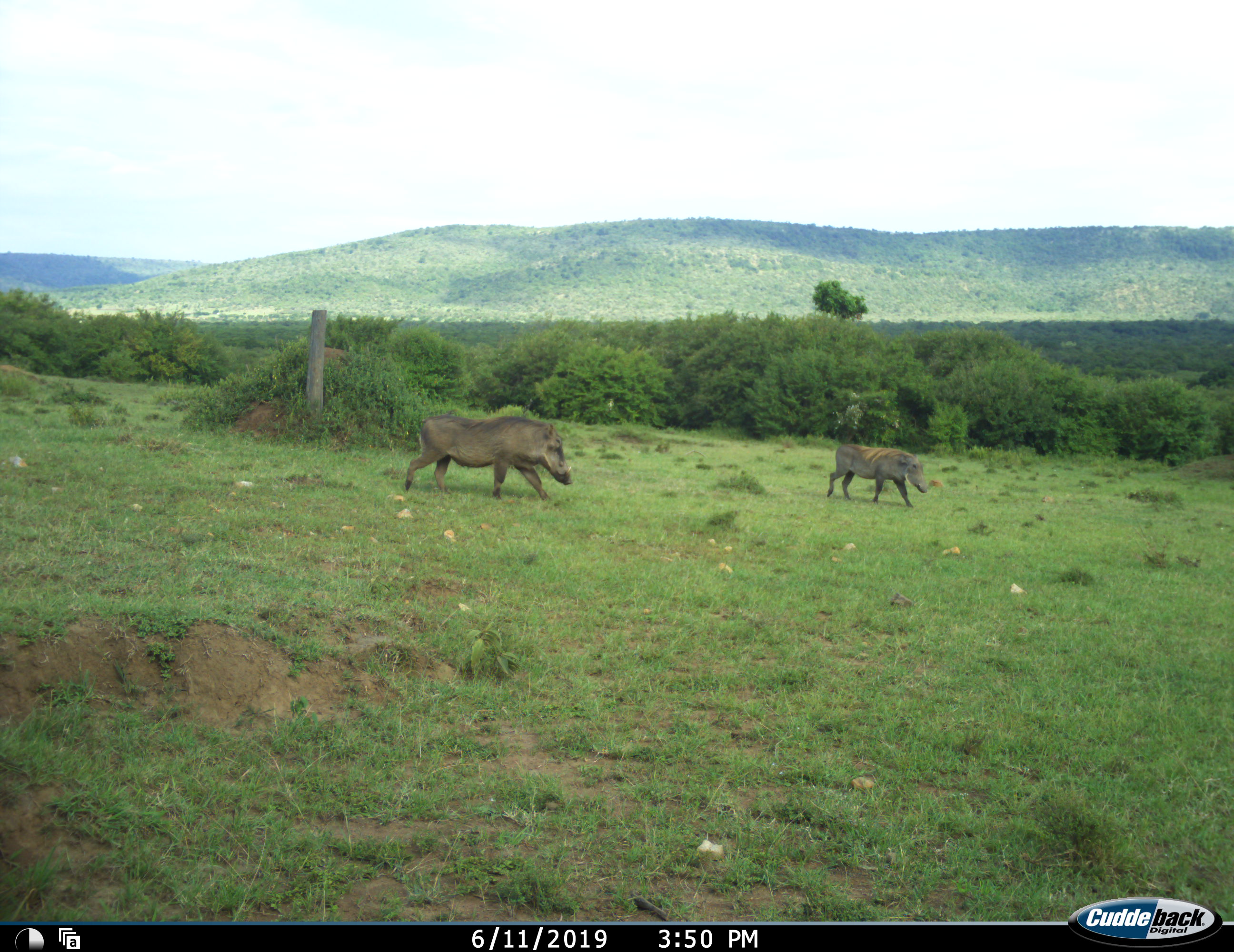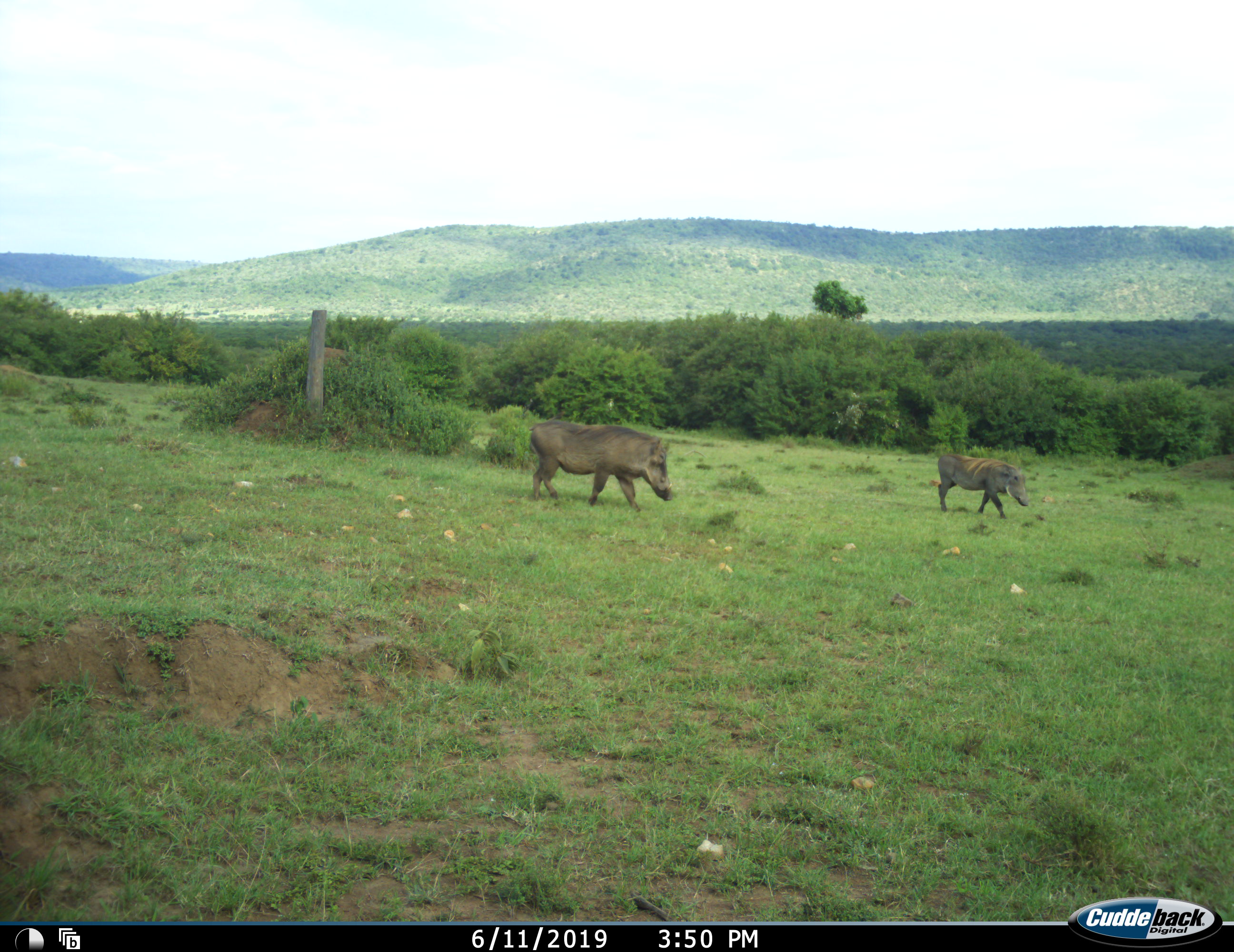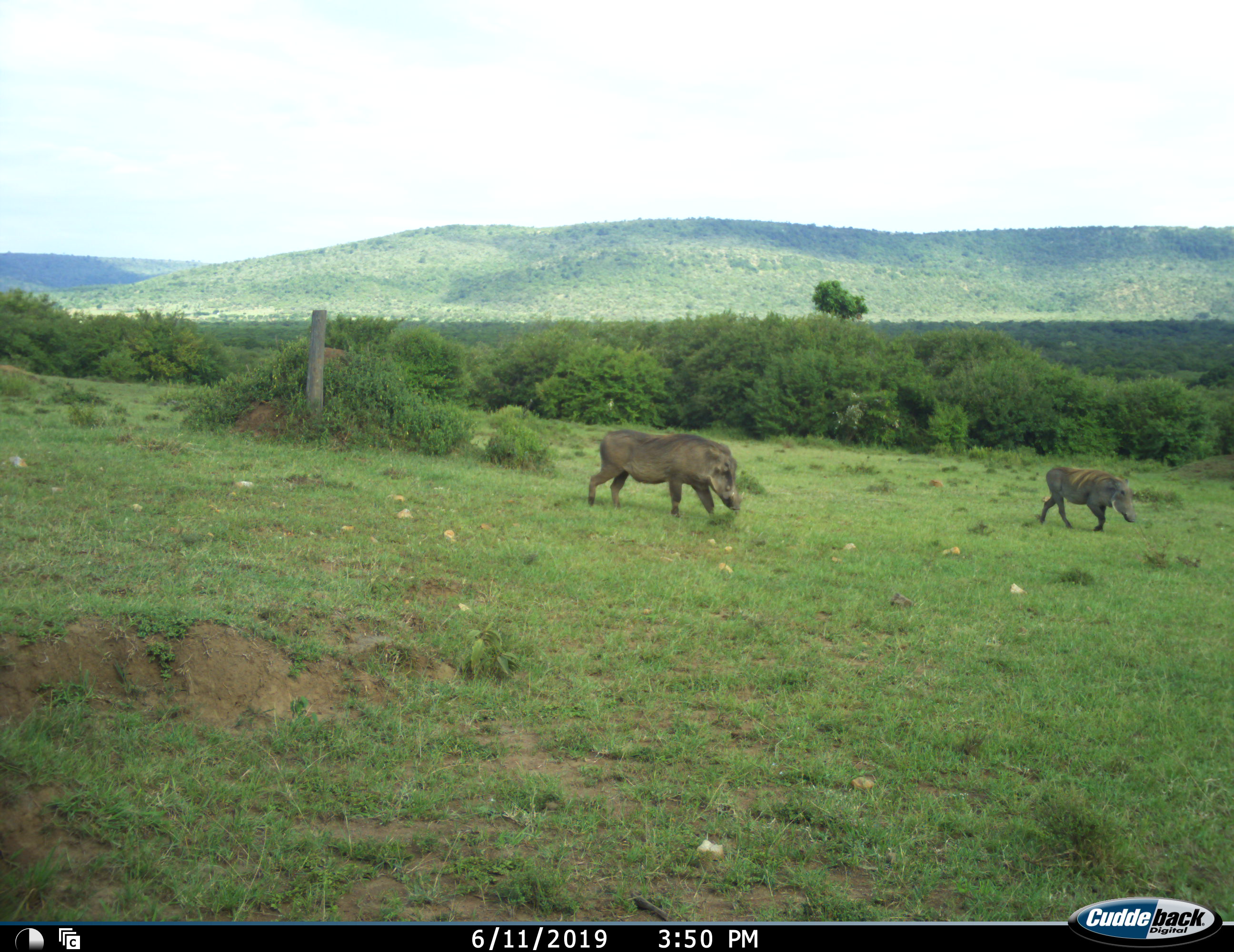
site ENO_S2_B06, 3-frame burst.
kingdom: Animalia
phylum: Chordata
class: Mammalia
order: Artiodactyla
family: Suidae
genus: Phacochoerus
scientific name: Phacochoerus africanus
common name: warthog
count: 2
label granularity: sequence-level